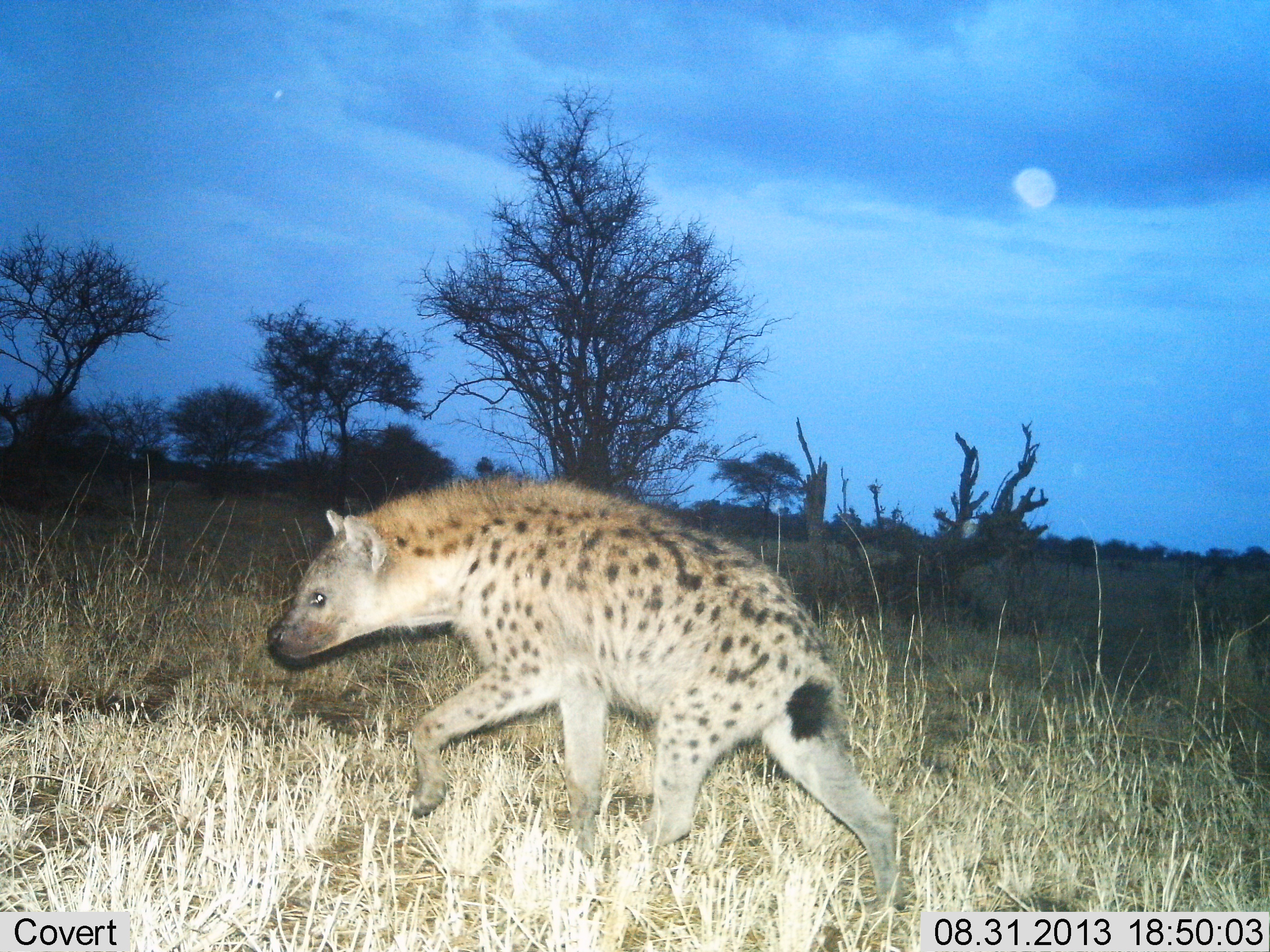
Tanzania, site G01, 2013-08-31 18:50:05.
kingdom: Animalia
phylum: Chordata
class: Mammalia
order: Carnivora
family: Hyaenidae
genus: Crocuta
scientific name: Crocuta crocuta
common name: spotted hyena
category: hyenaspotted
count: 1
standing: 5%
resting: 0%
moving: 95%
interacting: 0%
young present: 0%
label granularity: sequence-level